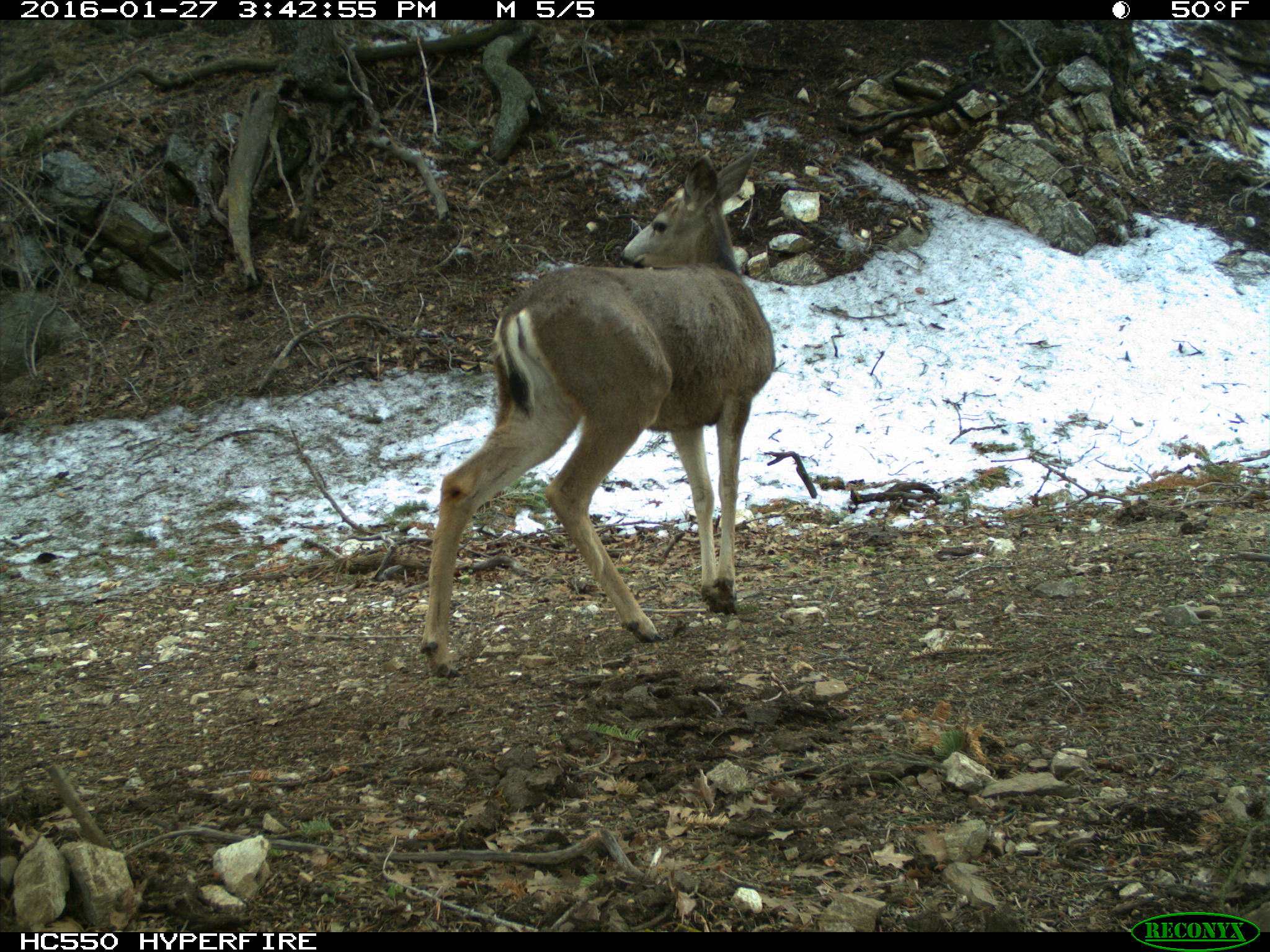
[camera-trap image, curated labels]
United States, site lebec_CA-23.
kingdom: Animalia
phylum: Chordata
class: Mammalia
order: Artiodactyla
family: Cervidae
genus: Odocoileus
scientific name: Odocoileus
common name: deer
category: unidentified deer